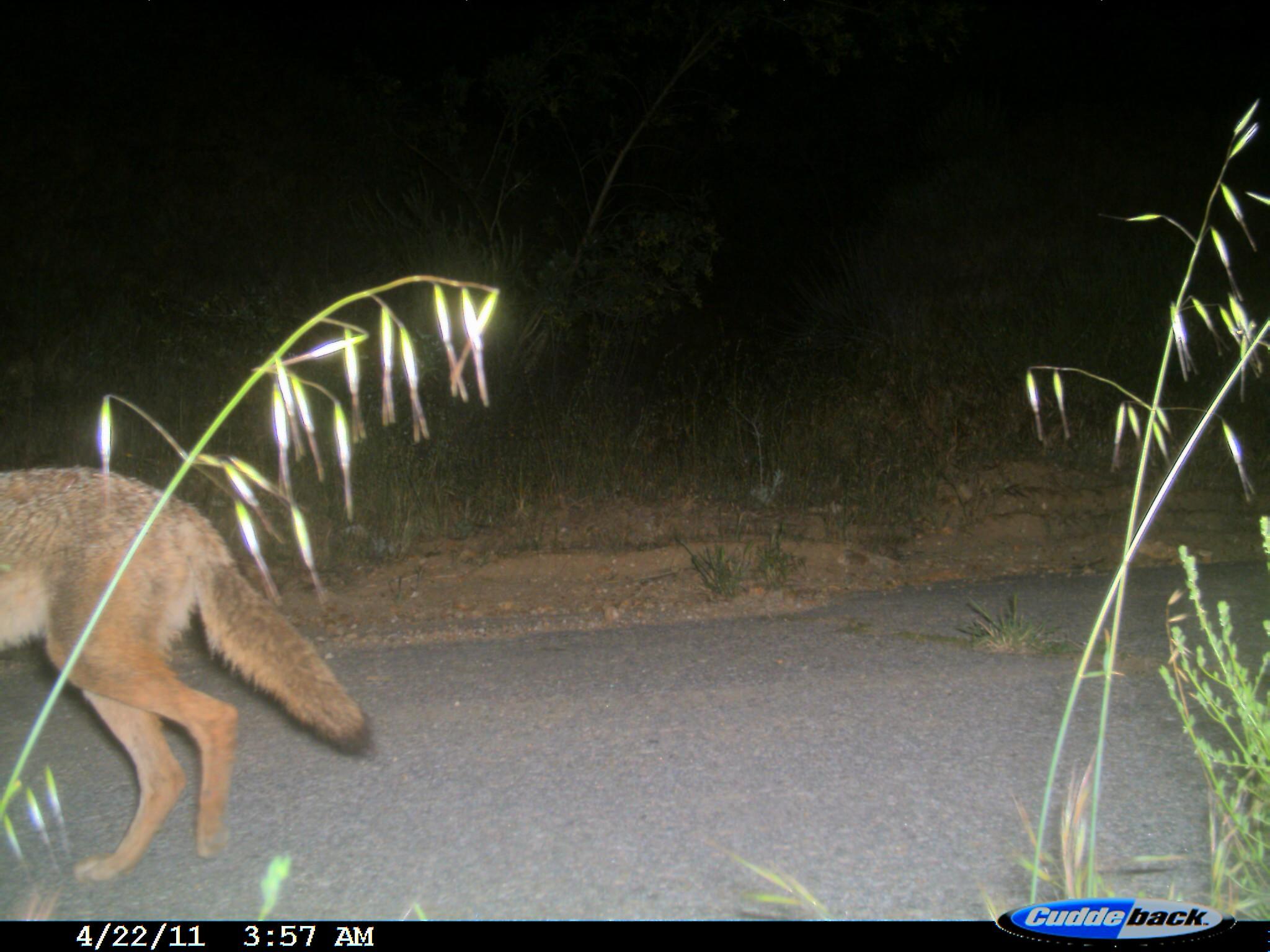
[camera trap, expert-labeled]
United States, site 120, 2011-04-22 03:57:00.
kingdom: Animalia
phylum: Chordata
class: Mammalia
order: Carnivora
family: Canidae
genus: Canis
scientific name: Canis latrans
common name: coyote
Coyote (Canis latrans).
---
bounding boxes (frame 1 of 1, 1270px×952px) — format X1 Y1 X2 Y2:
coyote: 5 400 359 898